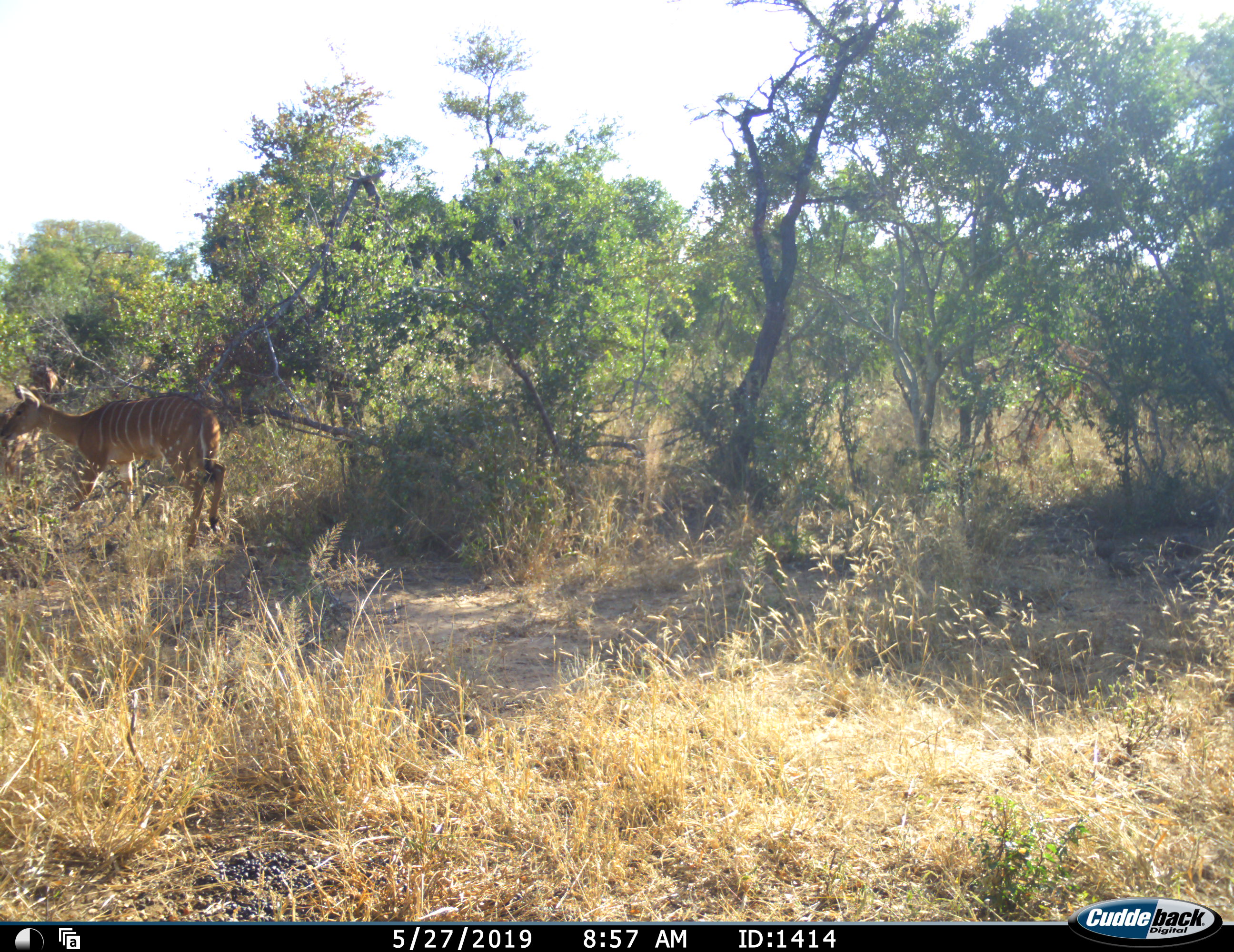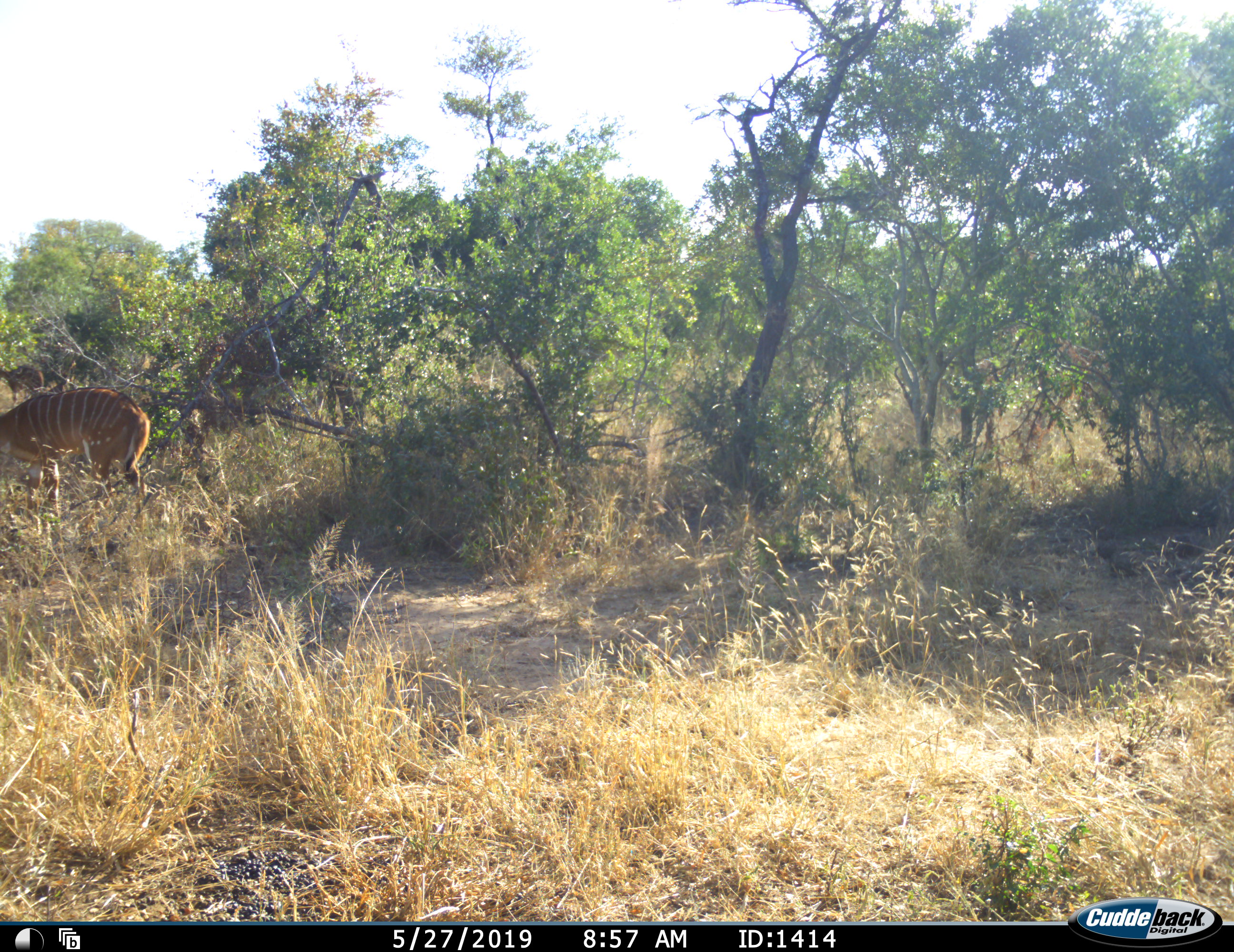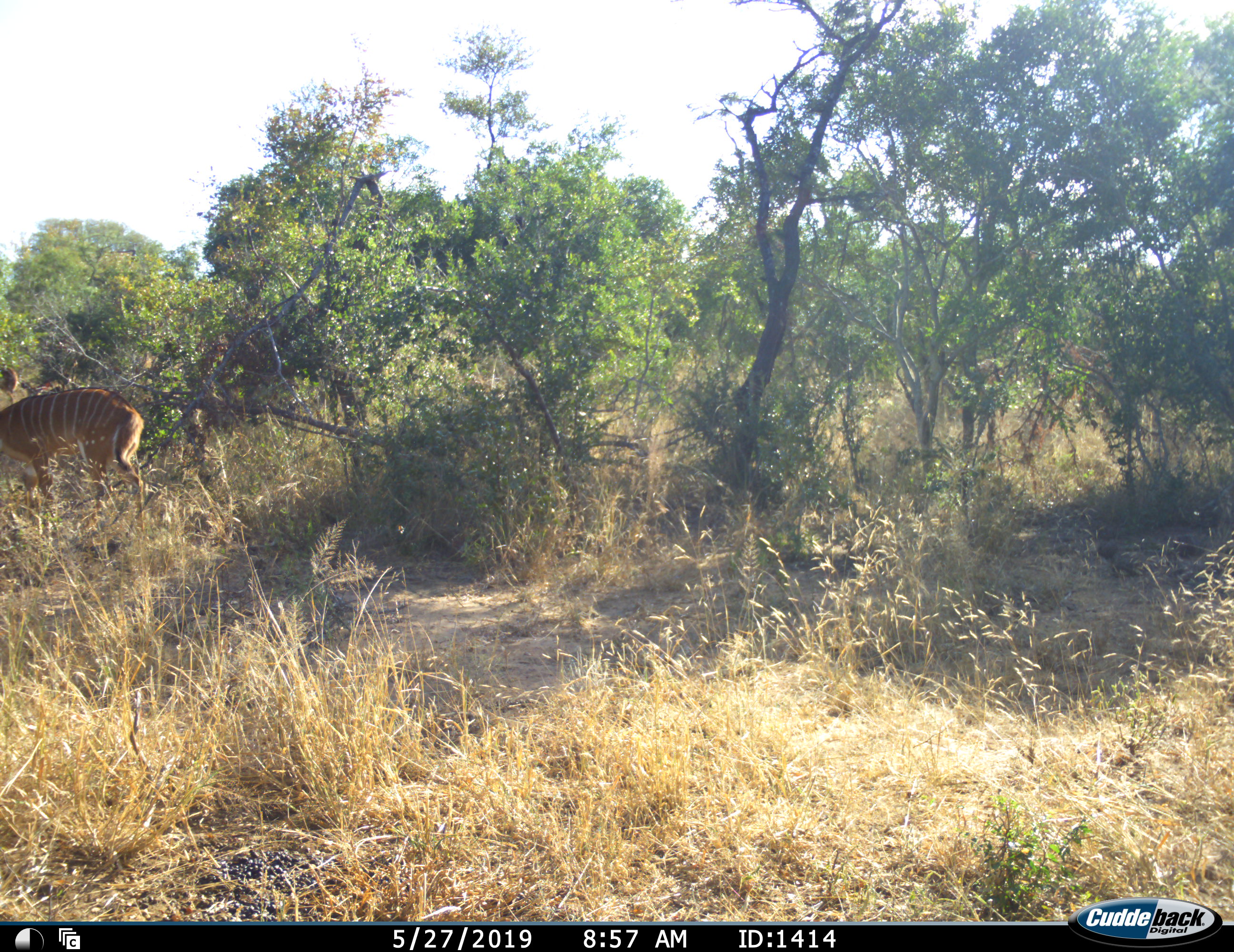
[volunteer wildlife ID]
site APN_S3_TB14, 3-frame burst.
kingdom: Animalia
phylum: Chordata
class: Mammalia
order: Artiodactyla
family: Bovidae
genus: Tragelaphus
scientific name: Tragelaphus angasii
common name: nyala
Nyala (Tragelaphus angasii), count 2. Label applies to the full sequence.